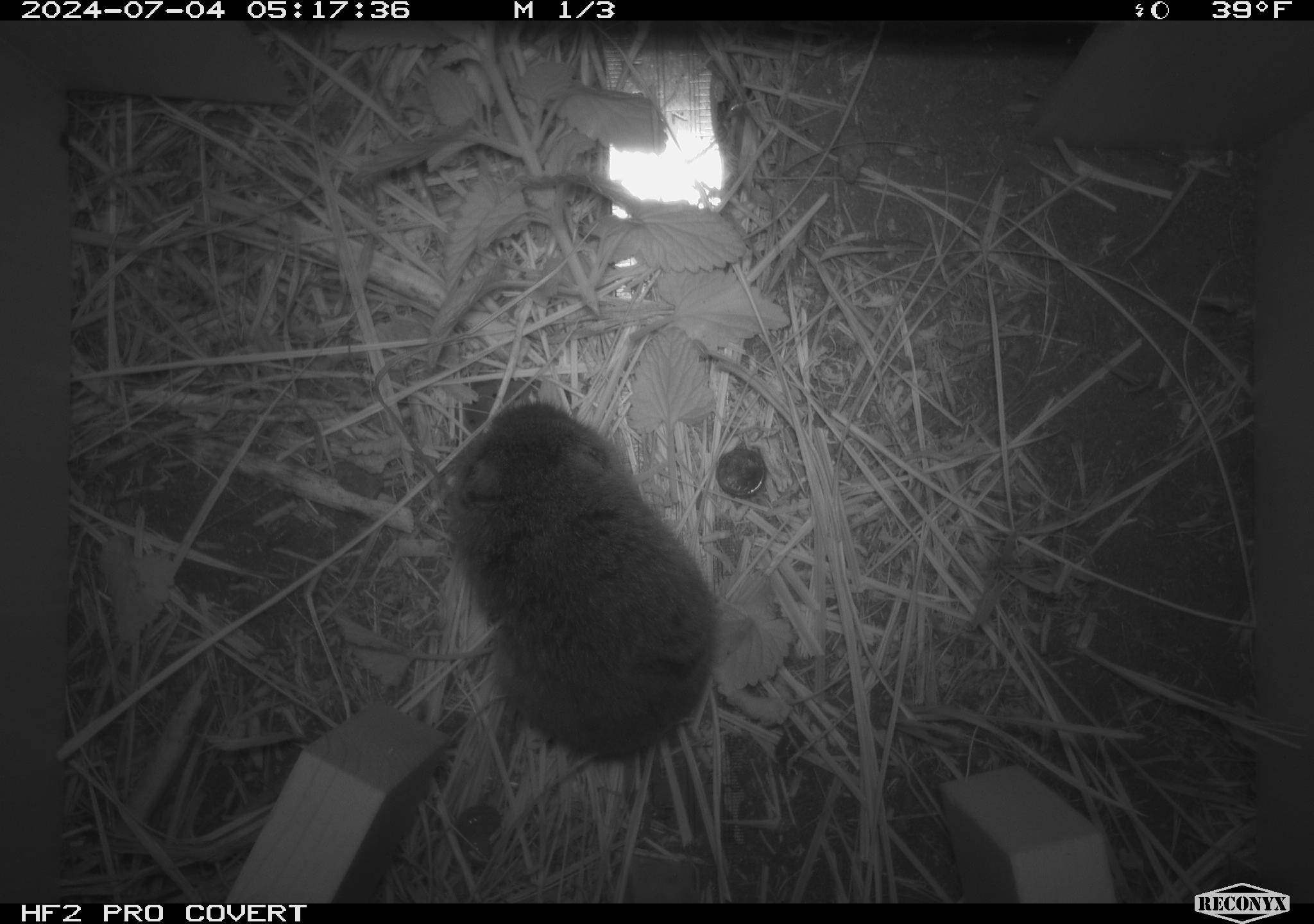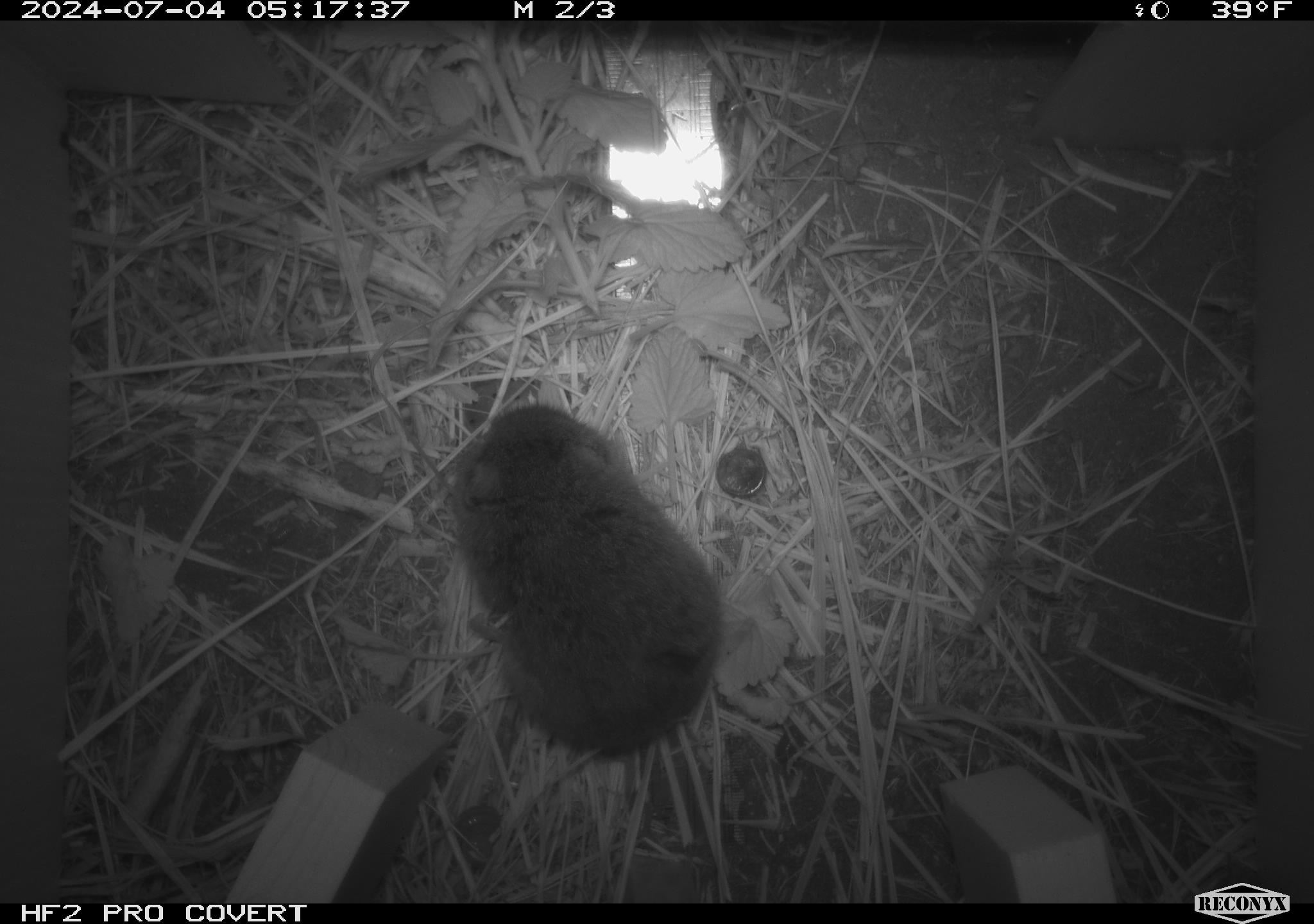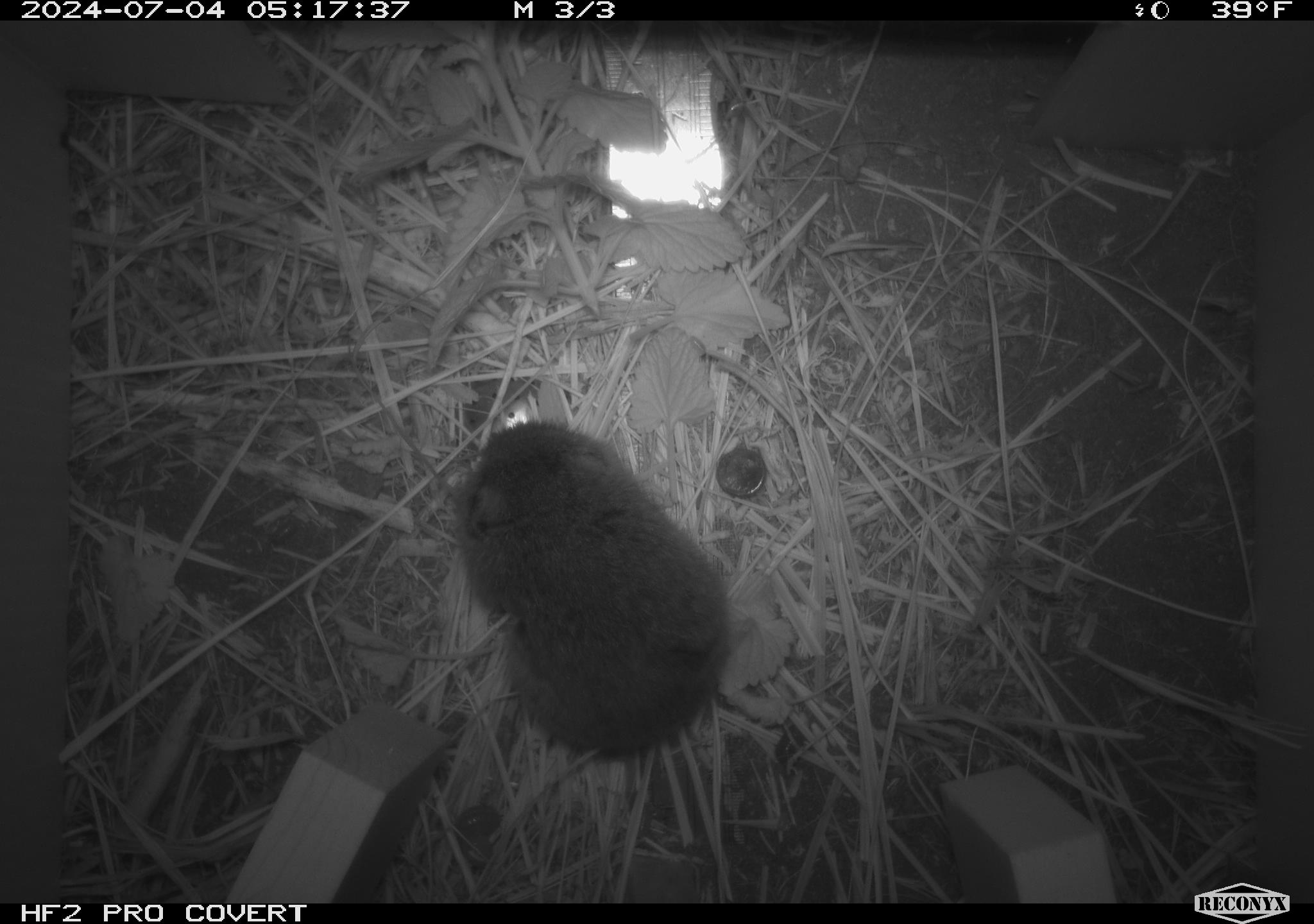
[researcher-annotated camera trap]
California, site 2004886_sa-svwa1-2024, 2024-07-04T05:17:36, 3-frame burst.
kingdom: Animalia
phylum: Chordata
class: Mammalia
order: Rodentia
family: Cricetidae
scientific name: Arvicolinae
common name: voles, lemmings, and muskrats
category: arvicolinae subfamily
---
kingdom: Animalia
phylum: Arthropoda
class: Malacostraca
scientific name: Malacostraca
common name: amphipods, crabs, isopods, krill, lobsters and shrimps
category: malacostracan